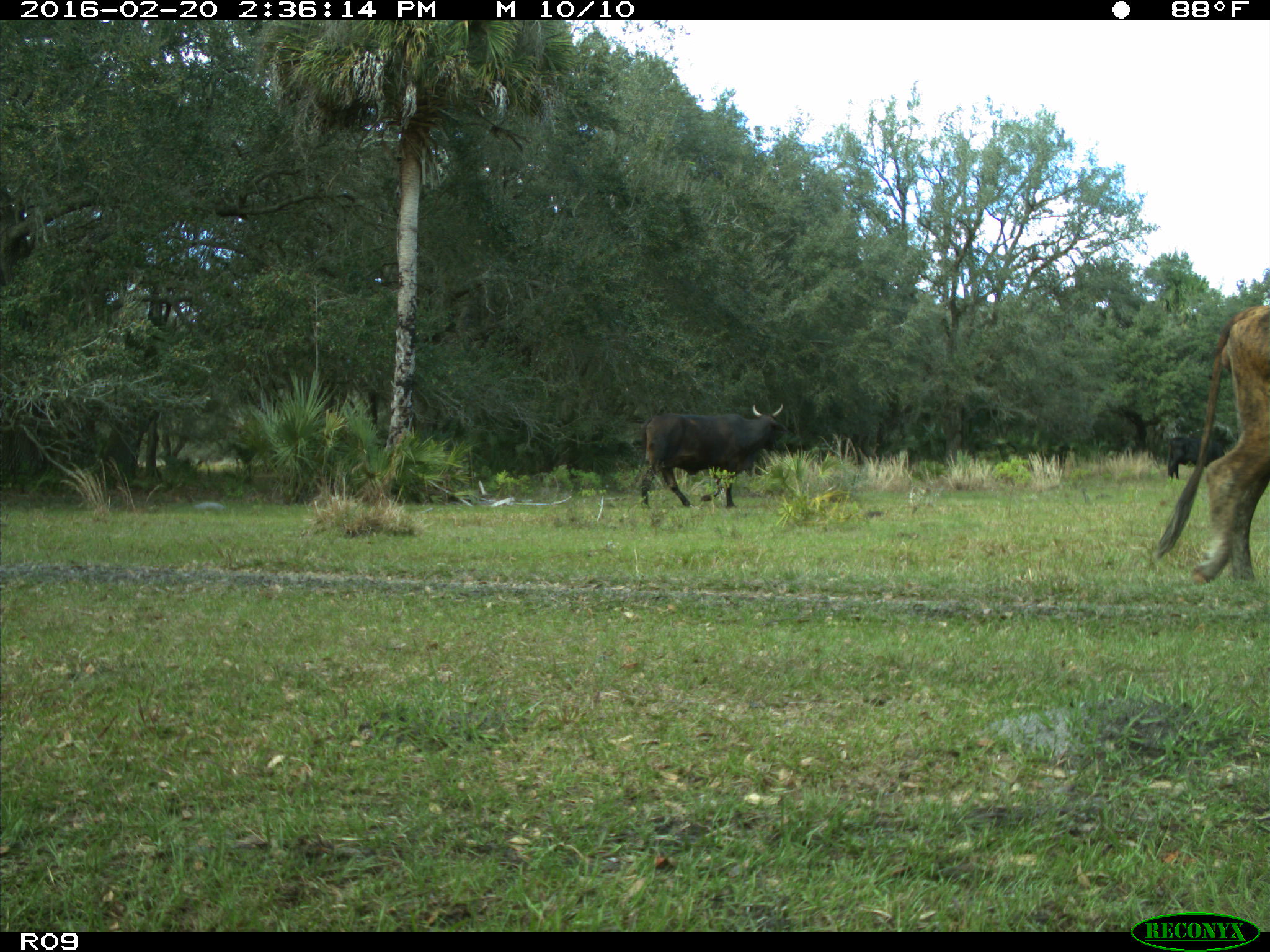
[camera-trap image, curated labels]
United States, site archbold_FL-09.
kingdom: Animalia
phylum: Chordata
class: Mammalia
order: Artiodactyla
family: Bovidae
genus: Bos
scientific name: Bos taurus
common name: domestic cow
Bos taurus (domestic cow).